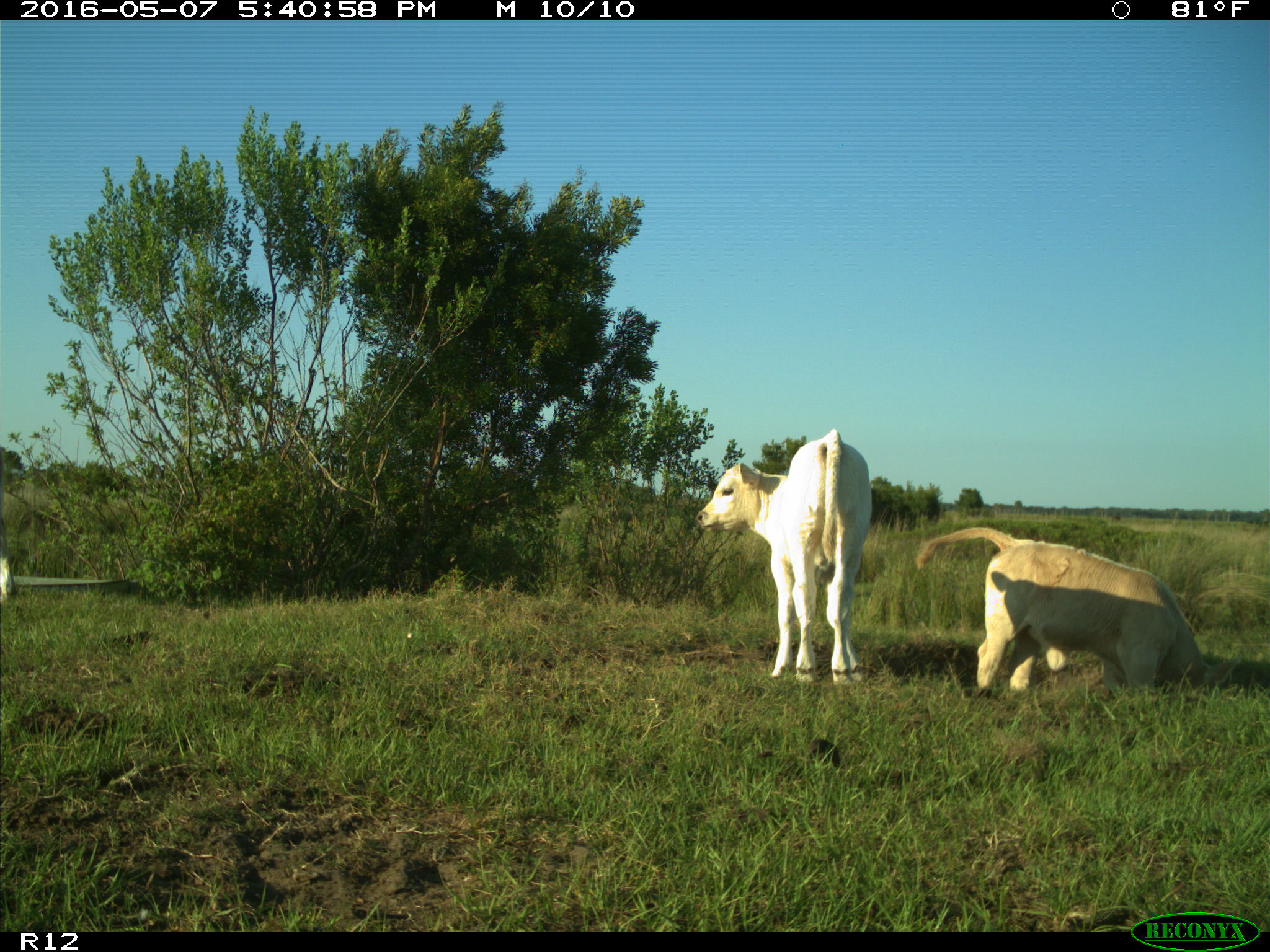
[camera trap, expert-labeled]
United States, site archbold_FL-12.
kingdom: Animalia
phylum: Chordata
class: Mammalia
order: Artiodactyla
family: Bovidae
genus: Bos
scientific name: Bos taurus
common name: domestic cow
Bos taurus (domestic cow).